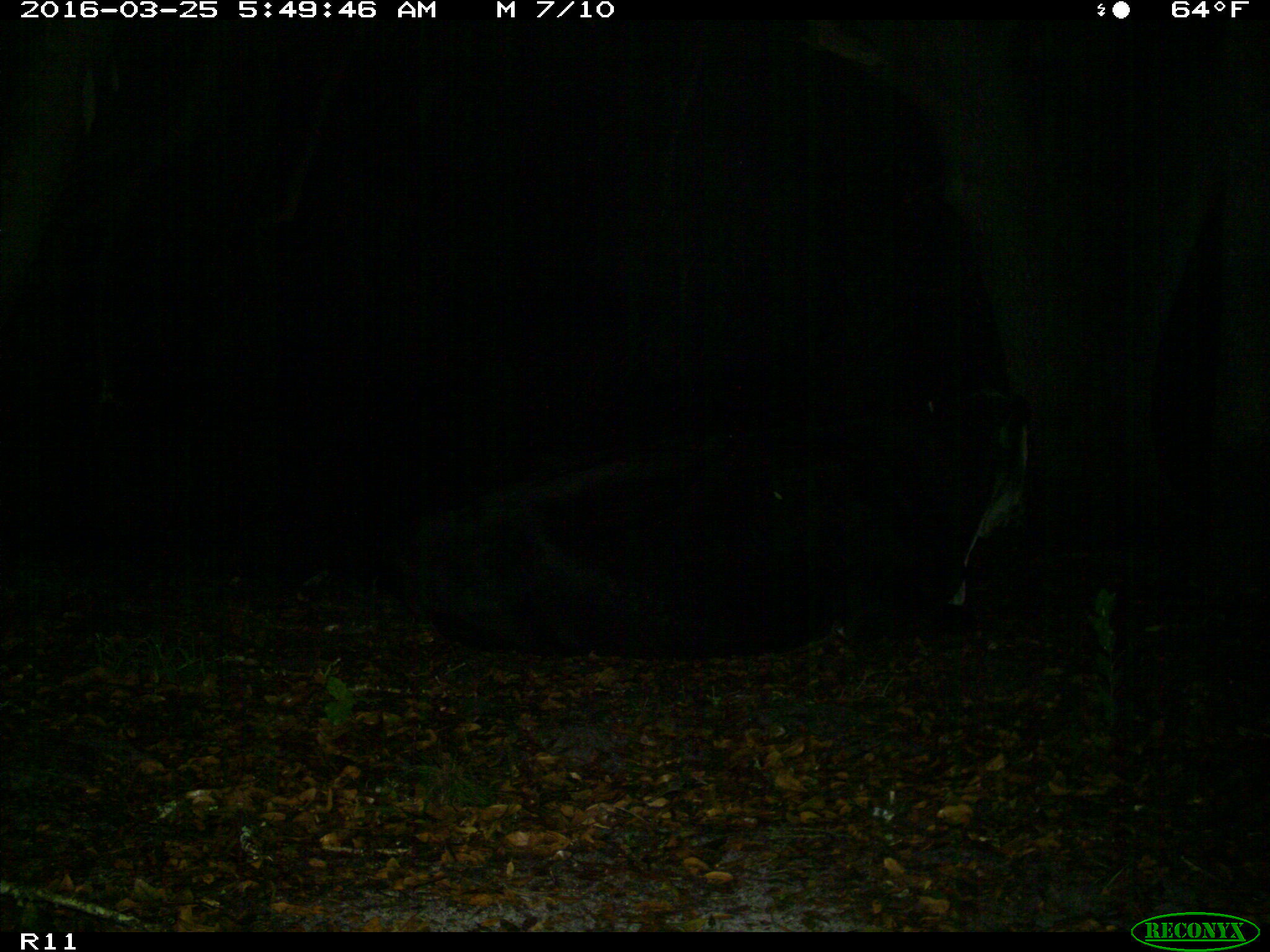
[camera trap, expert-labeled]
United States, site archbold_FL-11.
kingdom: Animalia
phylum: Chordata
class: Mammalia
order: Artiodactyla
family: Bovidae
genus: Bos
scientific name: Bos taurus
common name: domestic cow